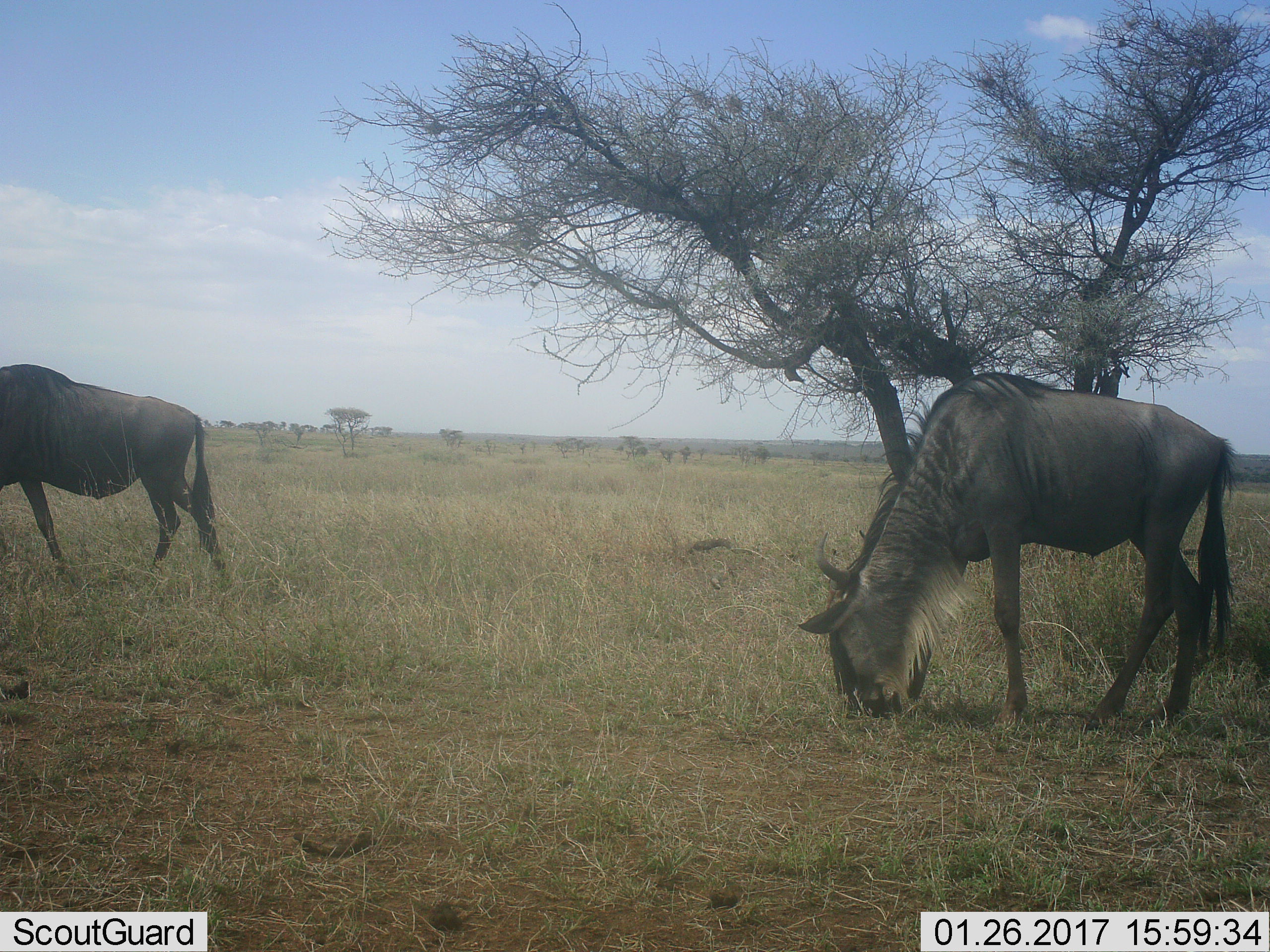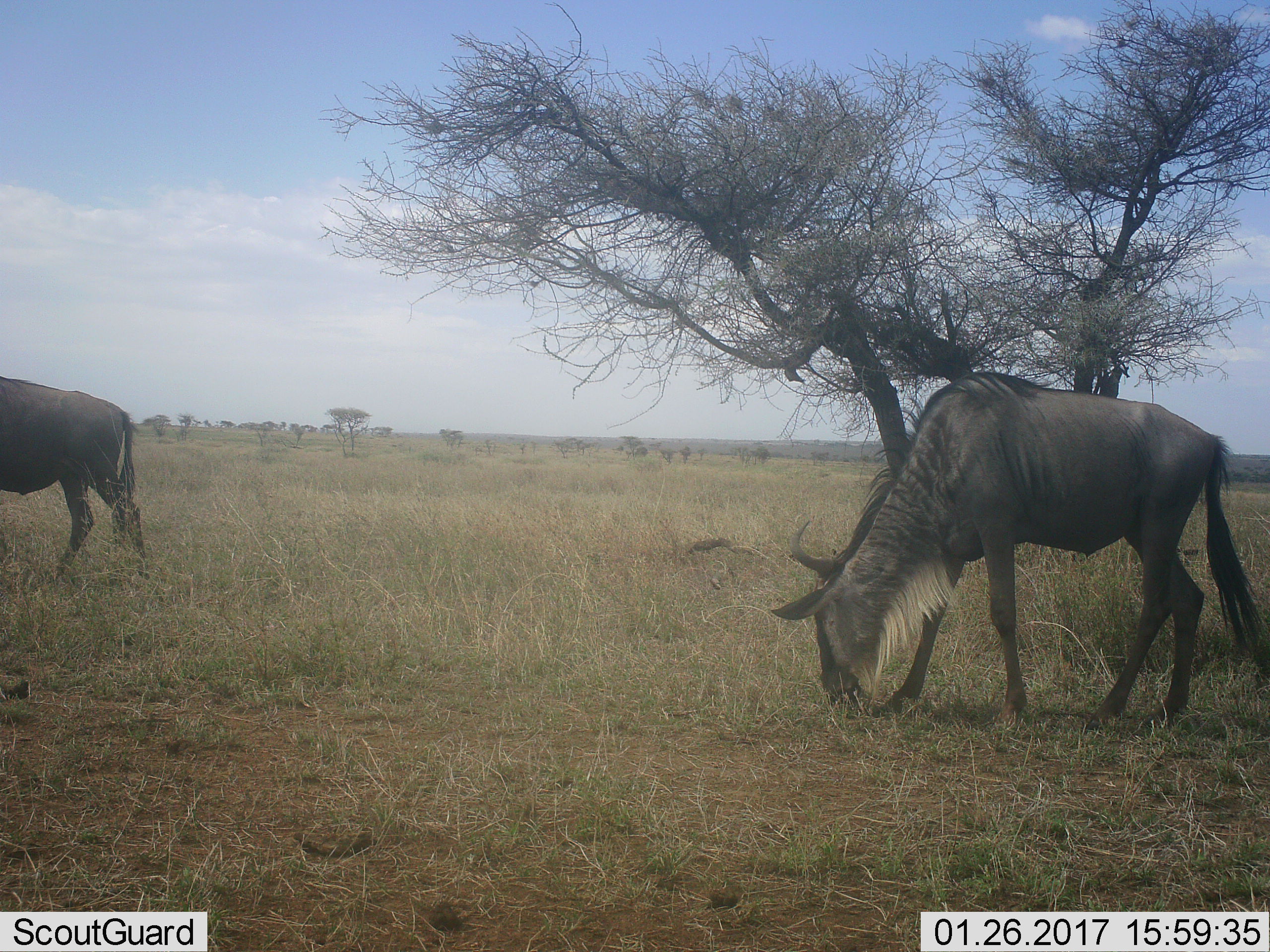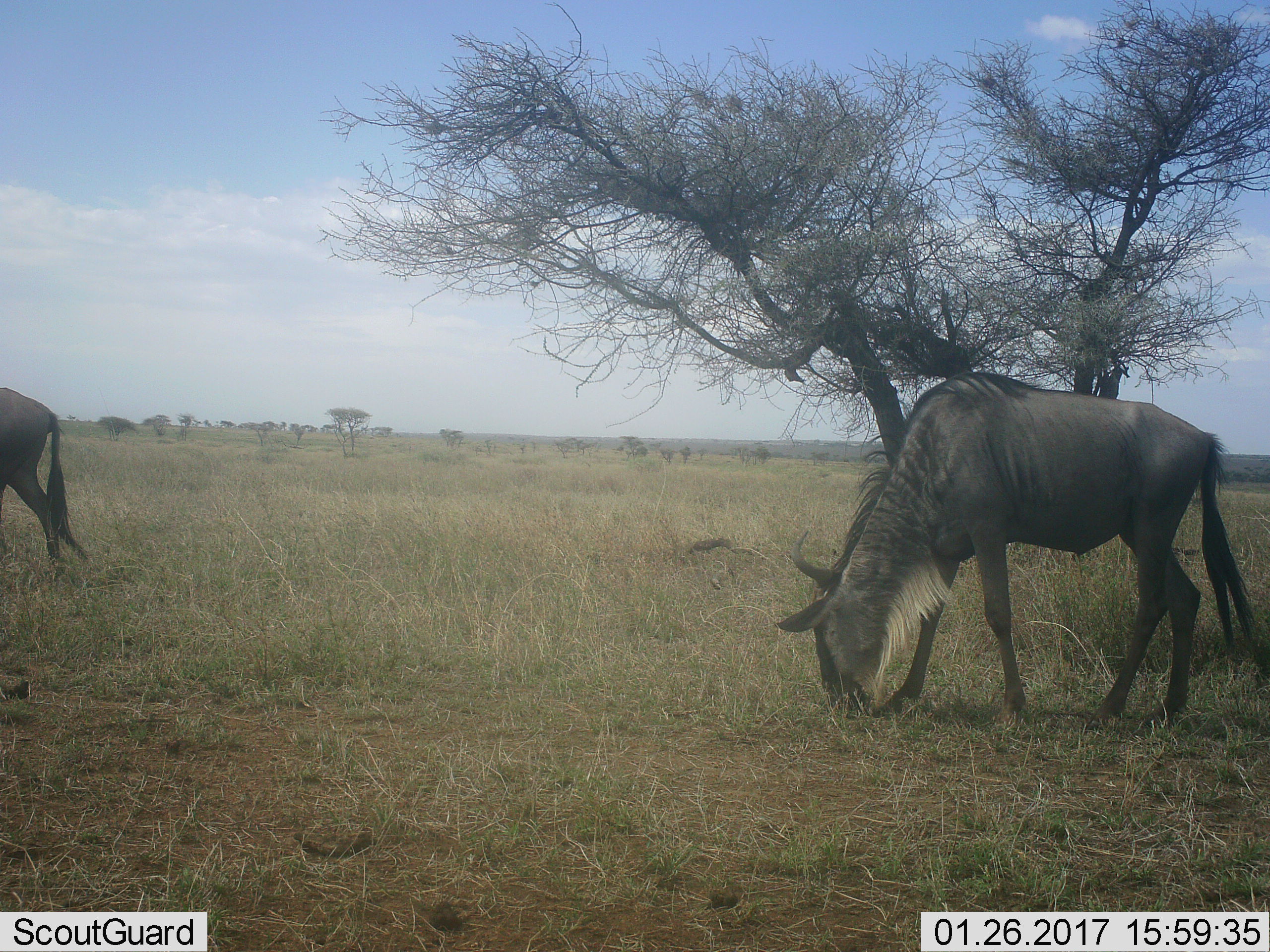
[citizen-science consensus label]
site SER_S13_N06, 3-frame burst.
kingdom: Animalia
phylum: Chordata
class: Mammalia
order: Artiodactyla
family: Bovidae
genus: Connochaetes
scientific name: Connochaetes taurinus taurinus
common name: blue wildebeest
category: wildebeestblue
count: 2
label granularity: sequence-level